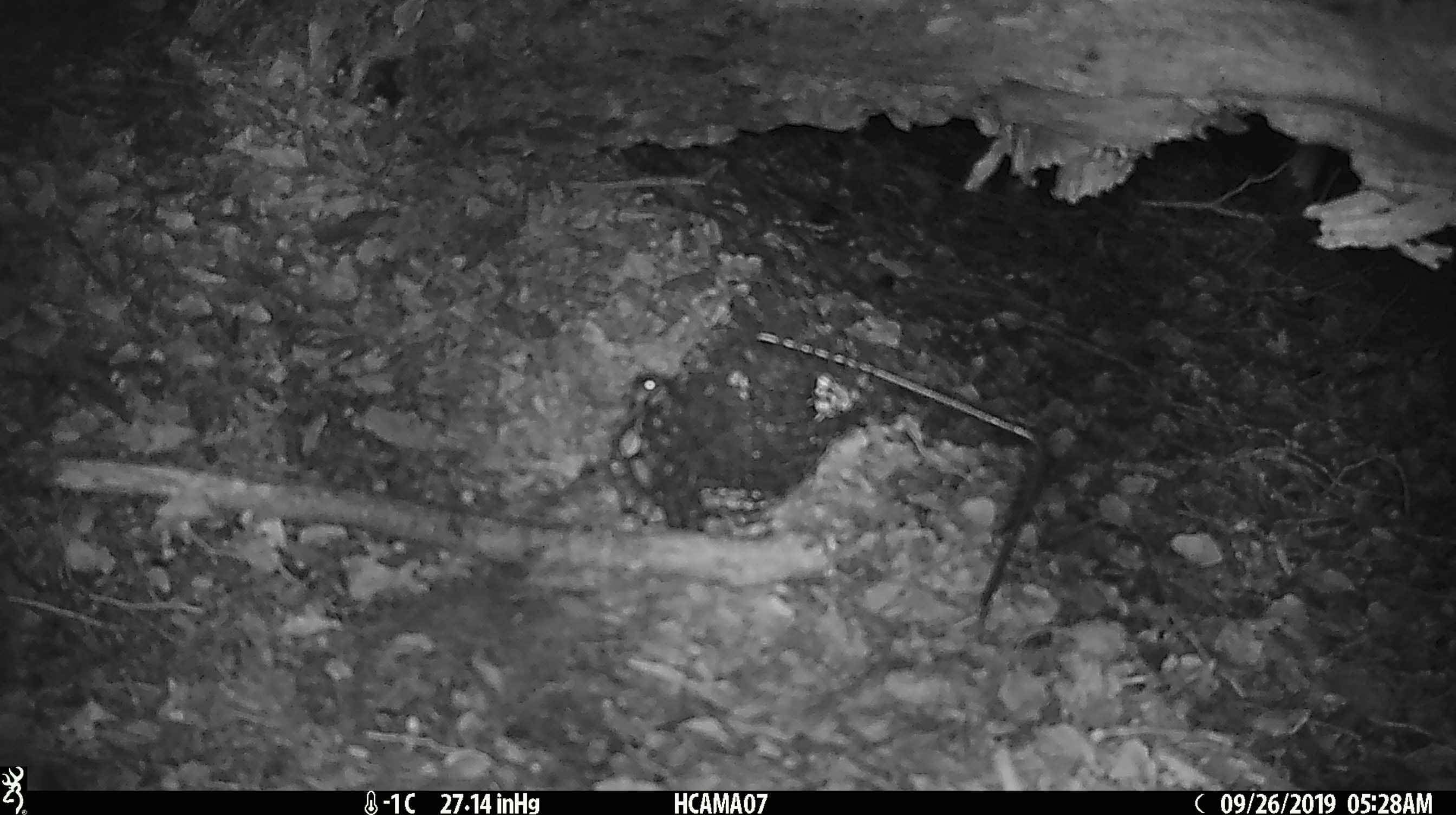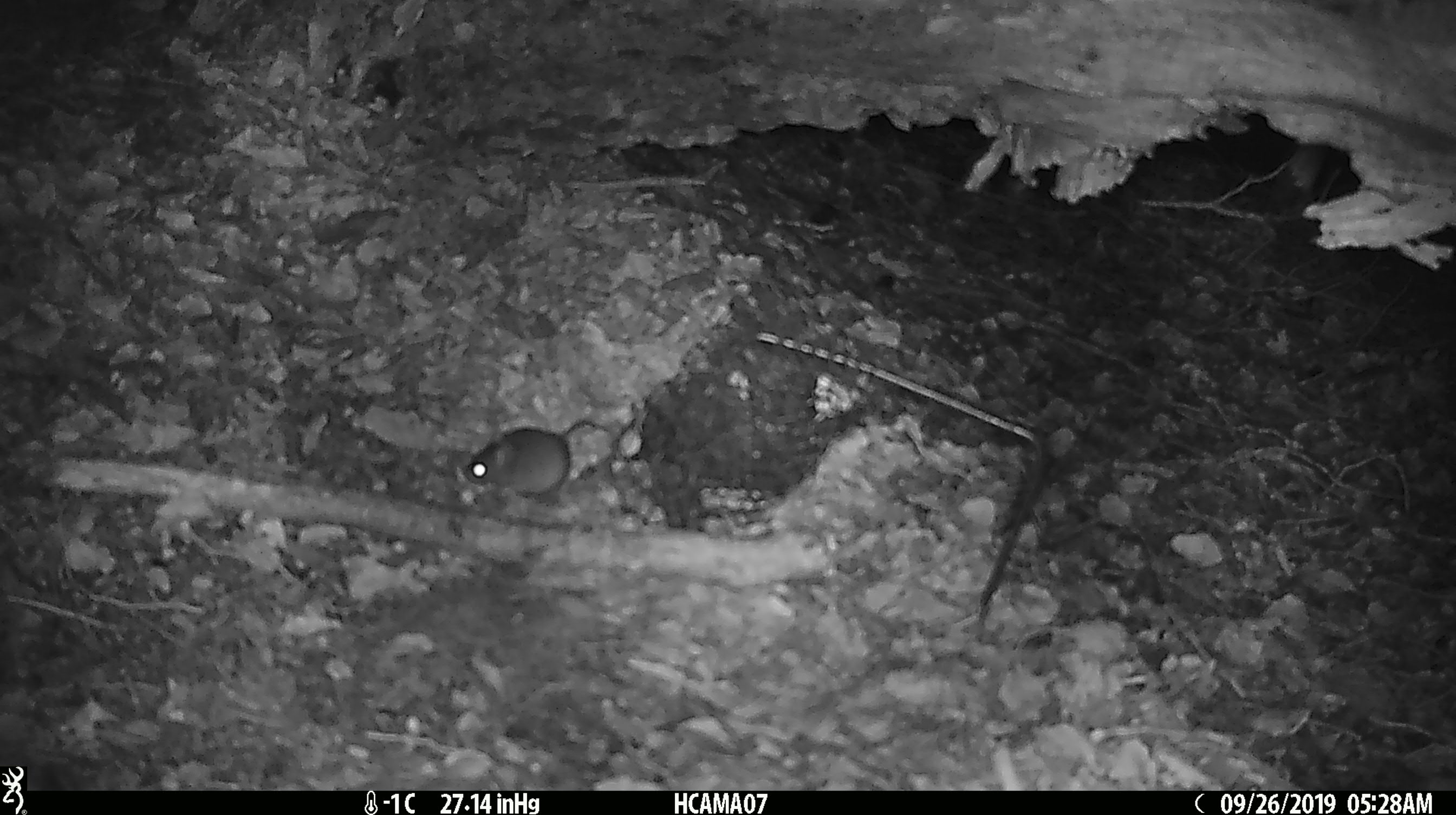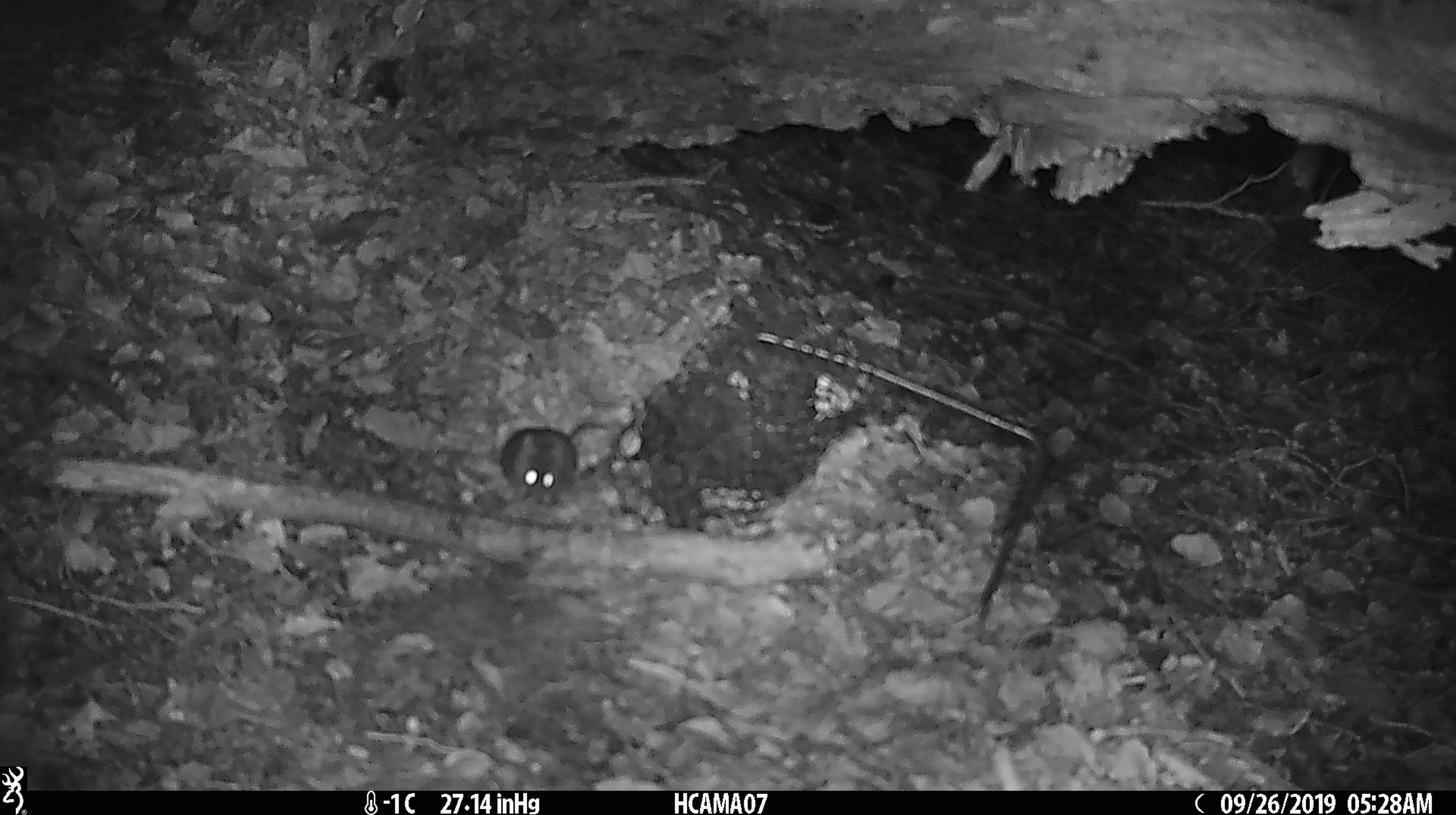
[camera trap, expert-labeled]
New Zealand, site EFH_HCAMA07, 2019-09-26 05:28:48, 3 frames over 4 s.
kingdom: Animalia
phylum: Chordata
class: Mammalia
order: Rodentia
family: Muridae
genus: Mus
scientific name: Mus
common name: mouse